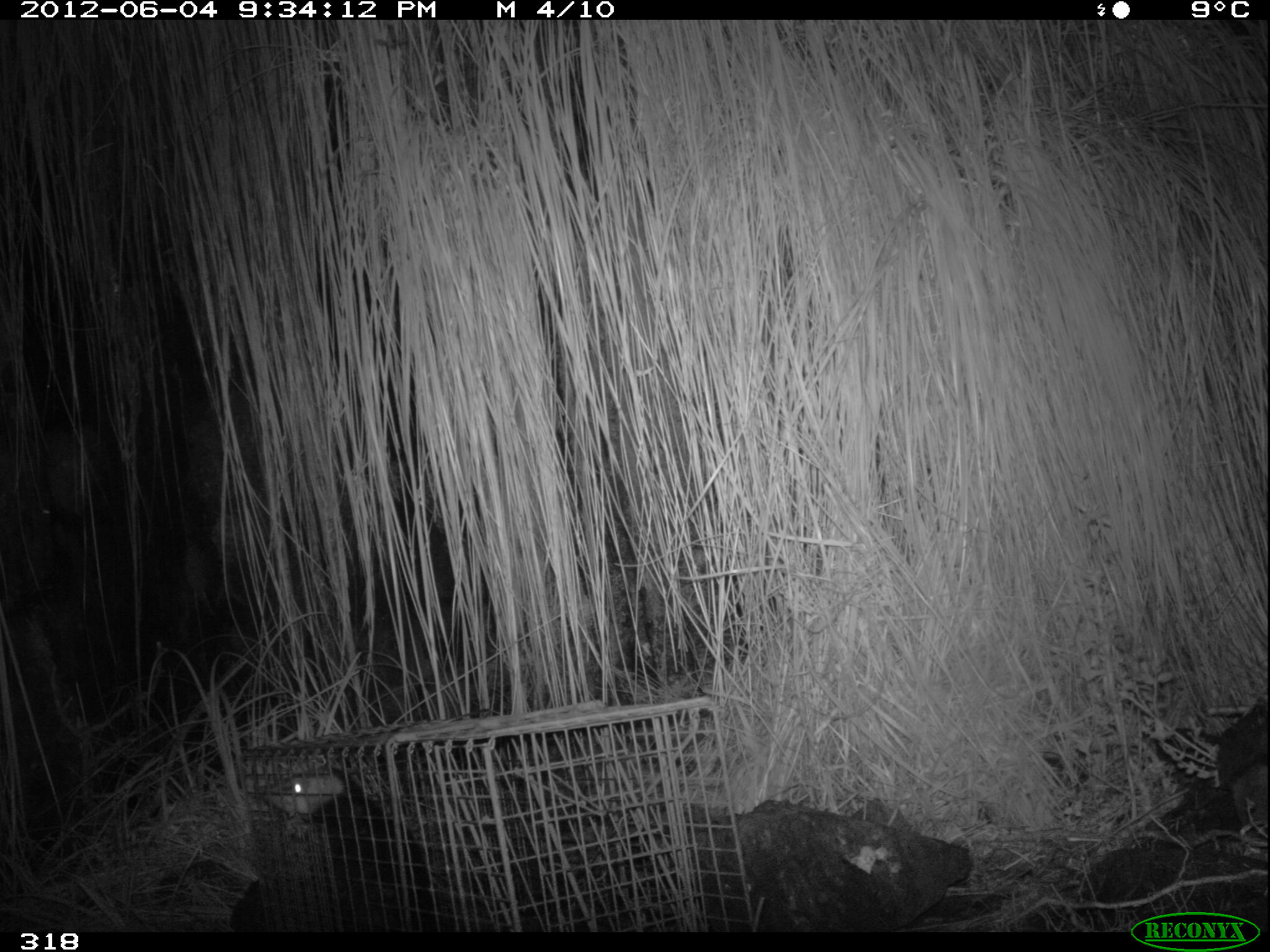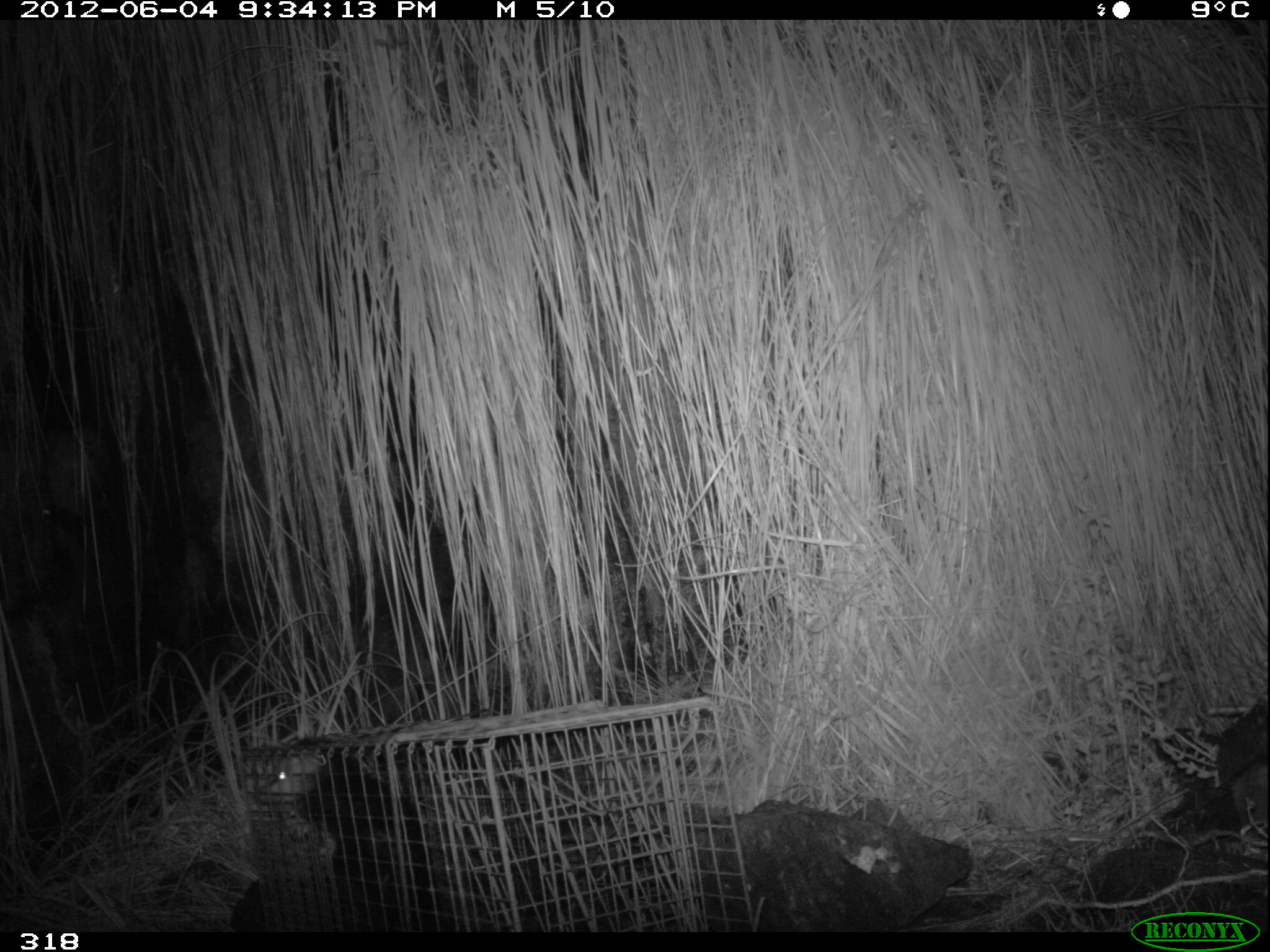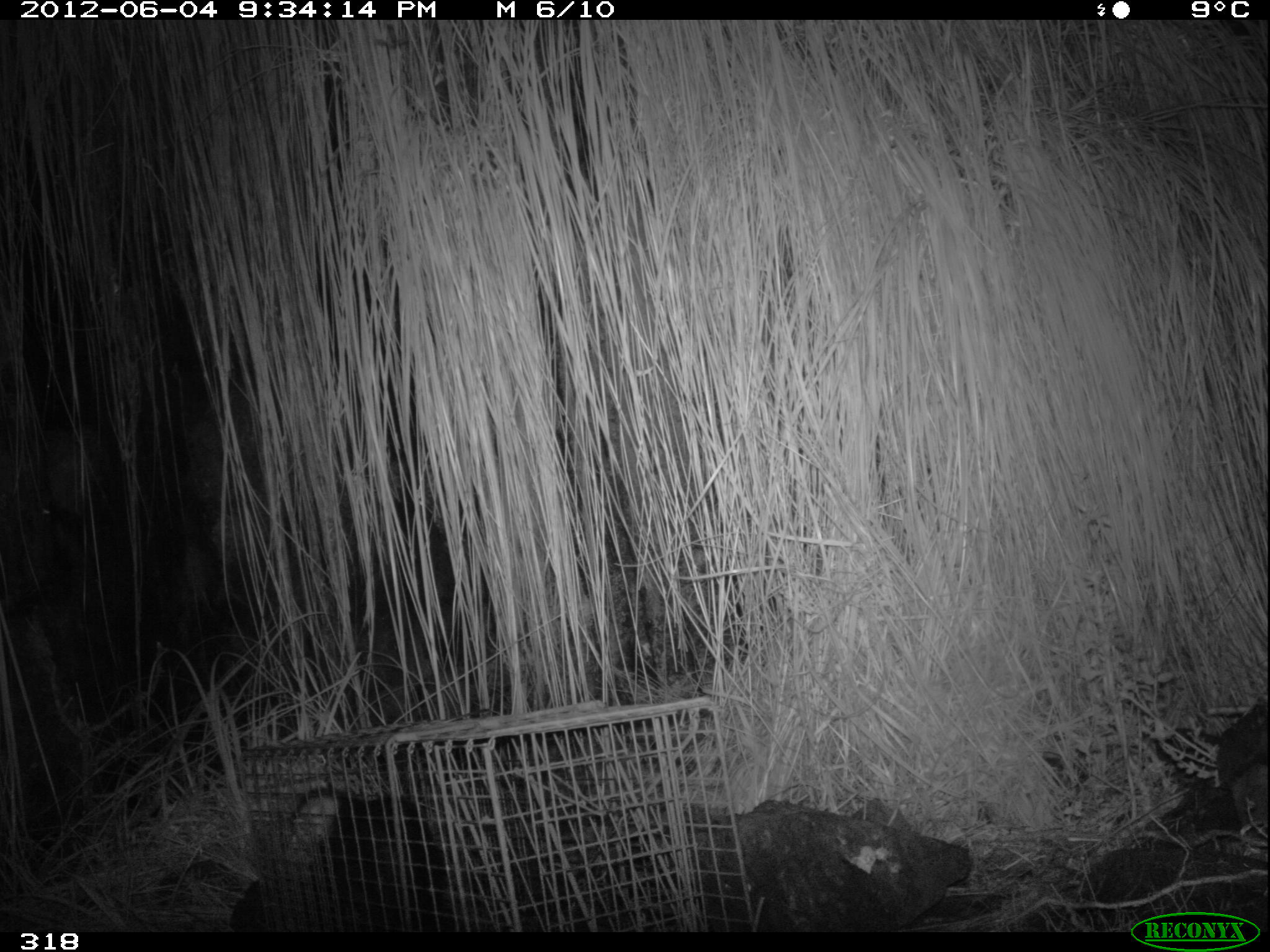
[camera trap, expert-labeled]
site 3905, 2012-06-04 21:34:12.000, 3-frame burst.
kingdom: Animalia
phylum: Chordata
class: Mammalia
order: Didelphimorphia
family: Didelphidae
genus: Didelphis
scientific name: Didelphis pernigra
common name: andean white-eared opossum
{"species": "Didelphis pernigra (andean white-eared opossum)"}